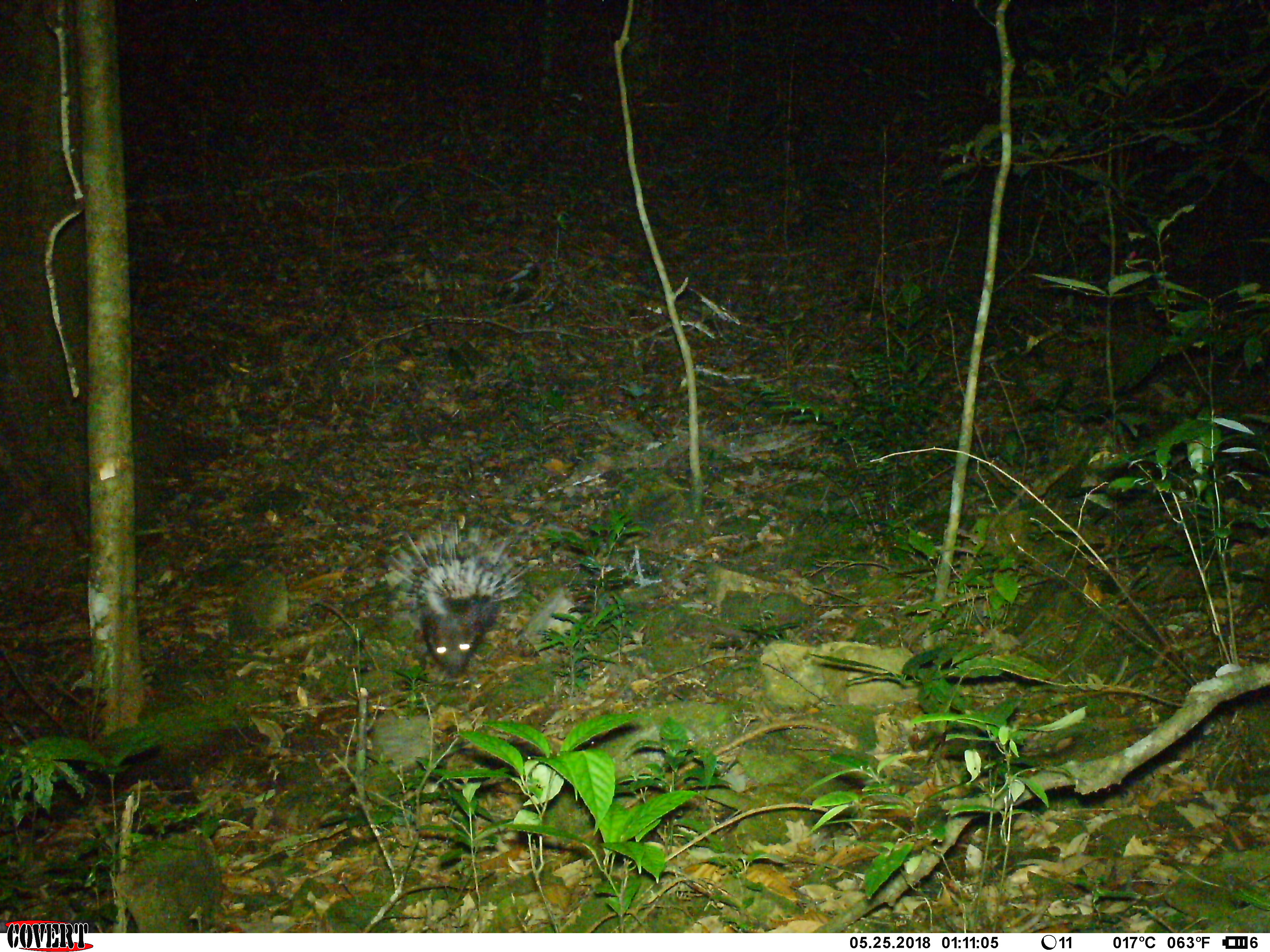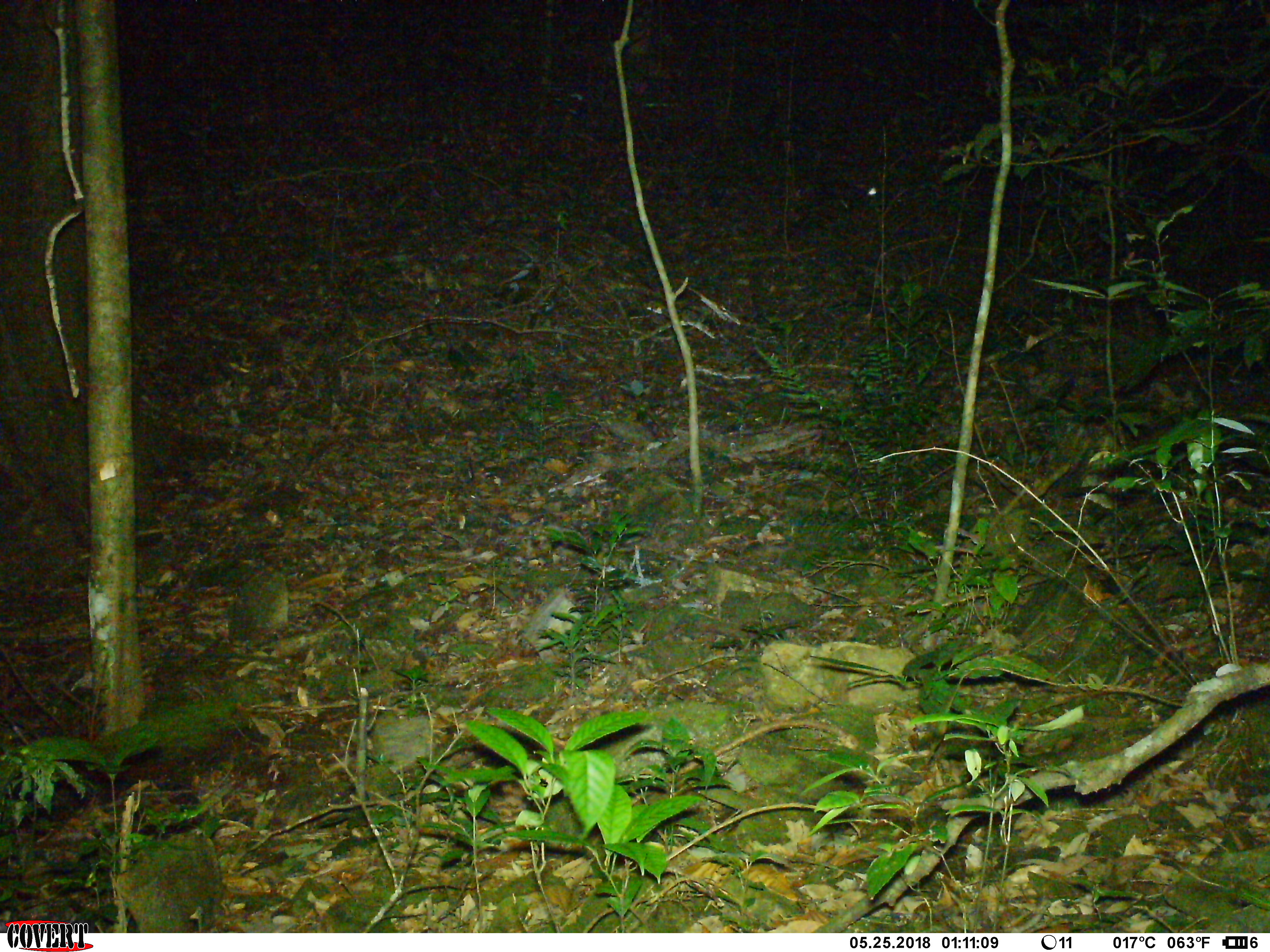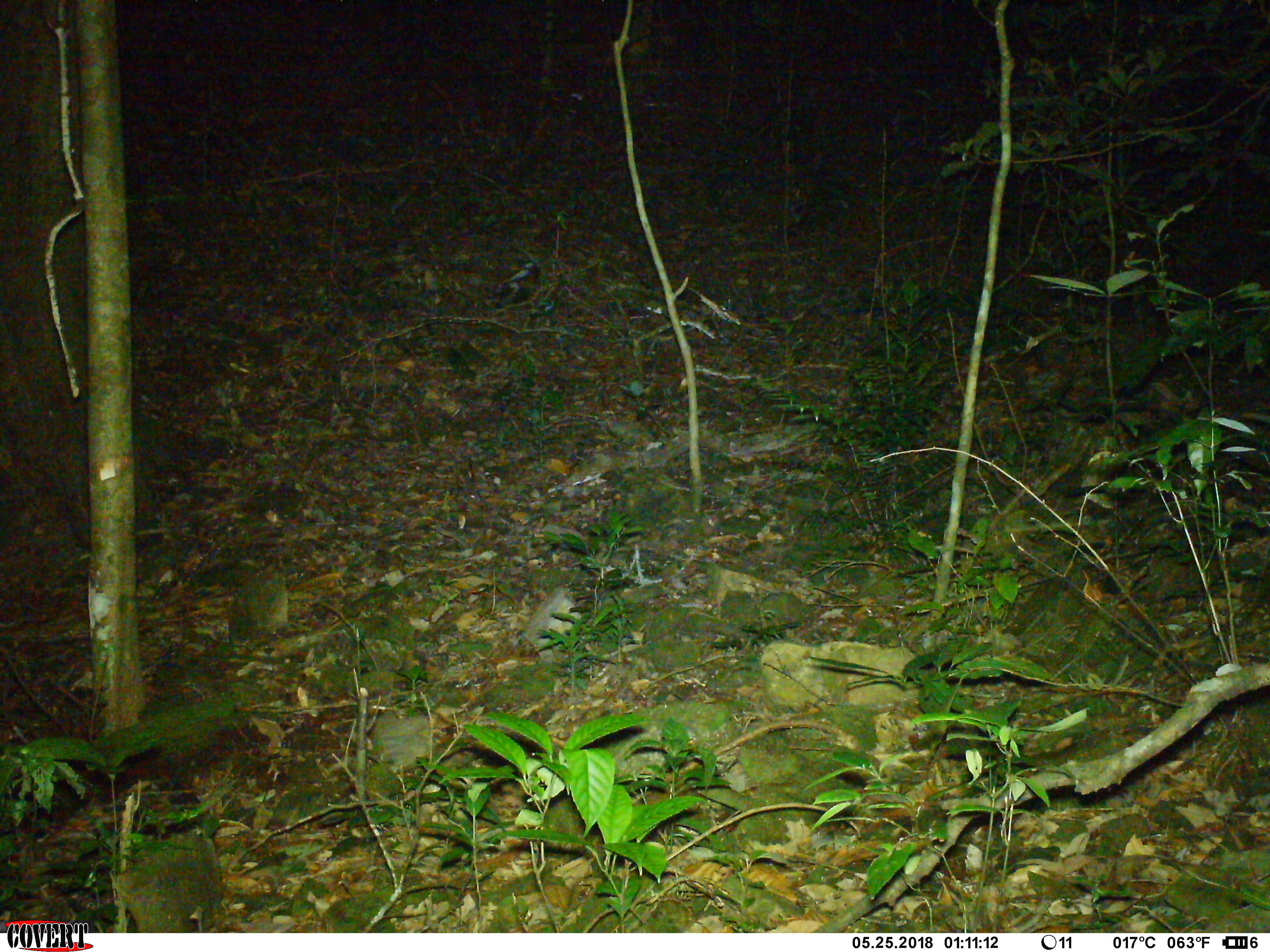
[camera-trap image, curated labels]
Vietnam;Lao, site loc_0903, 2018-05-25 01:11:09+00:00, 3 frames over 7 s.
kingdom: Animalia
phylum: Chordata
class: Mammalia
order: Rodentia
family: Hystricidae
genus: Hystrix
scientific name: Hystrix brachyura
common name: malayan porcupine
Malayan porcupine (Hystrix brachyura). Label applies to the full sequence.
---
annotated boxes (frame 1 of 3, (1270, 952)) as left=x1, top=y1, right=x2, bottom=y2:
malayan porcupine: left=386, top=520, right=530, bottom=678